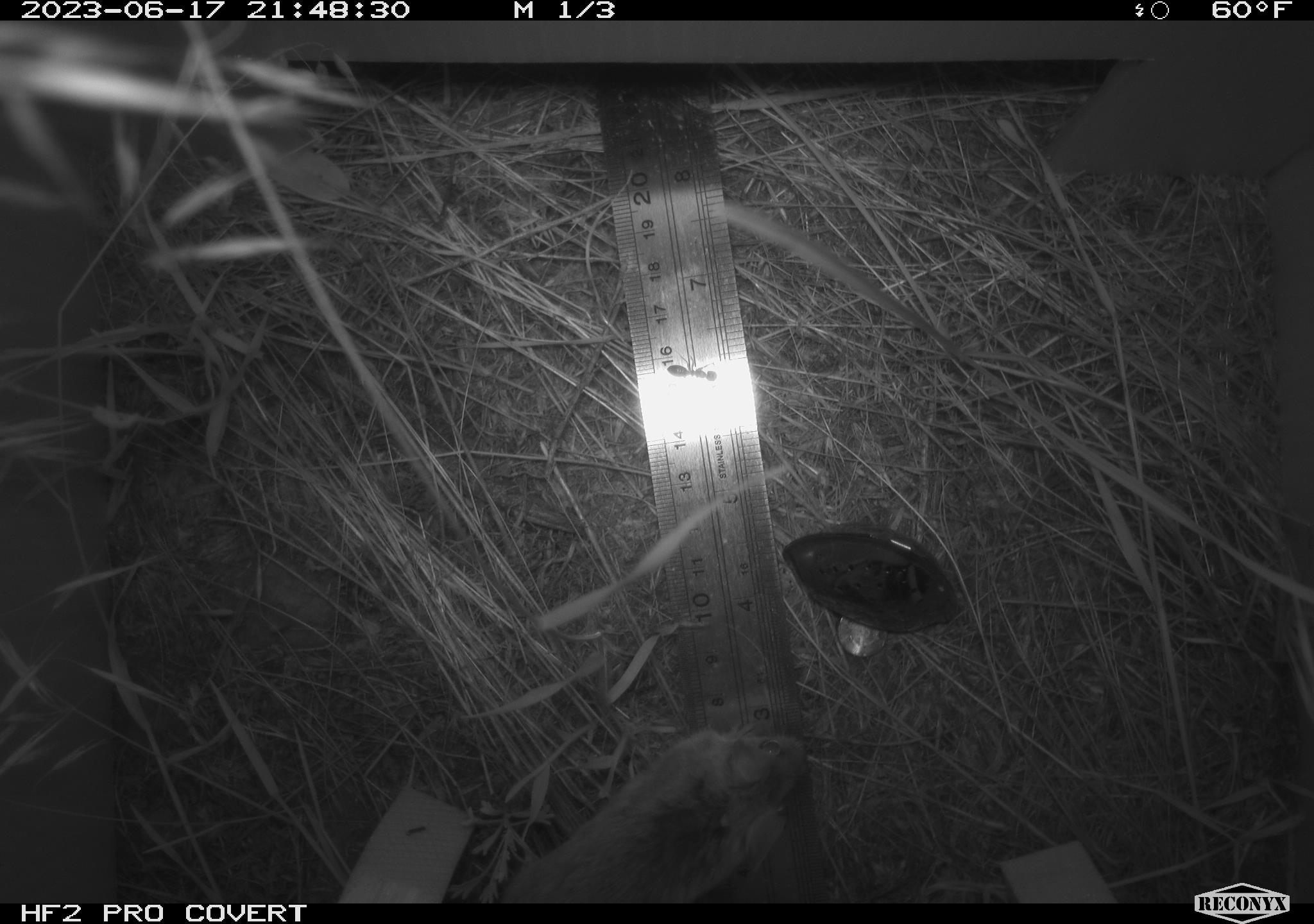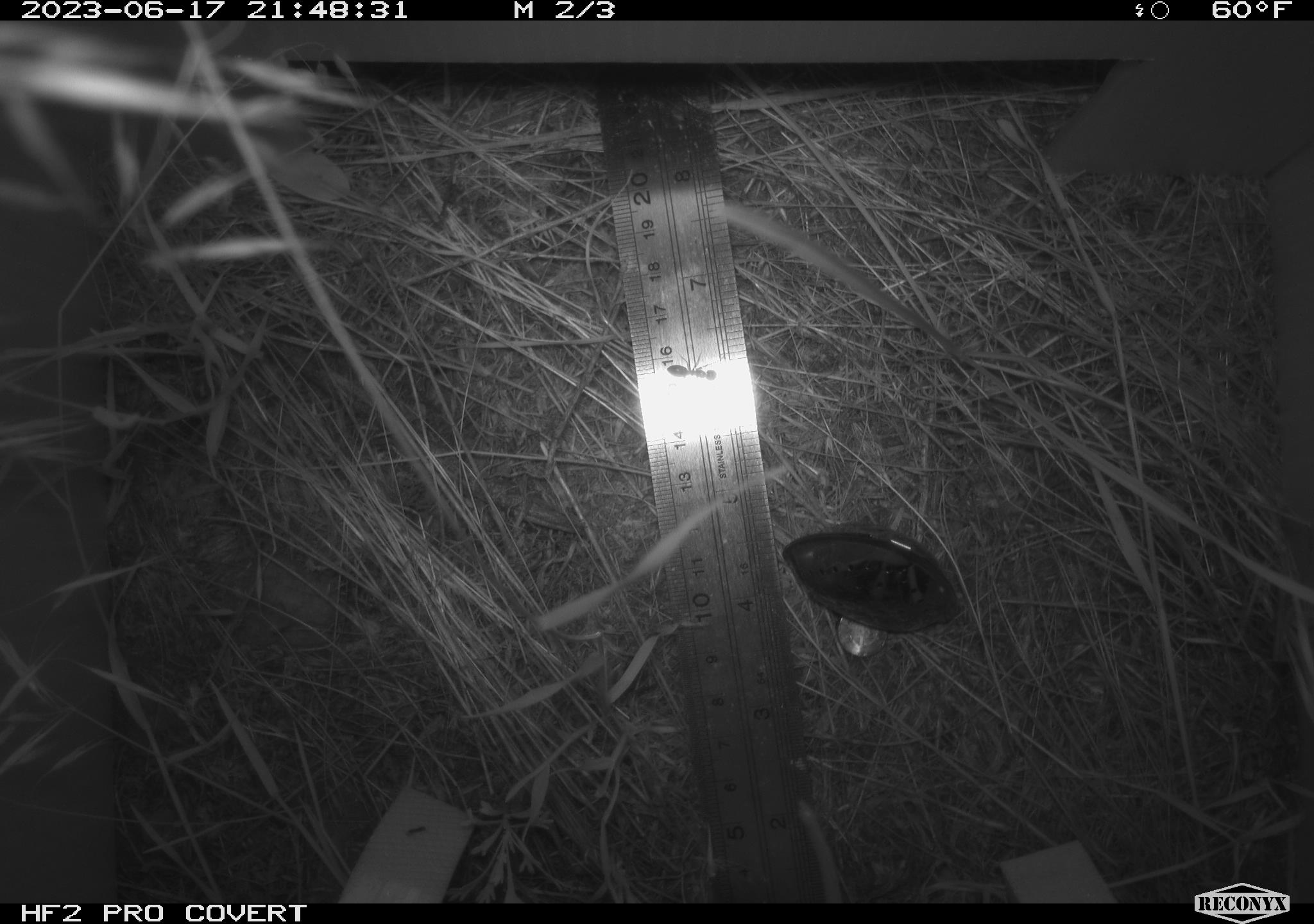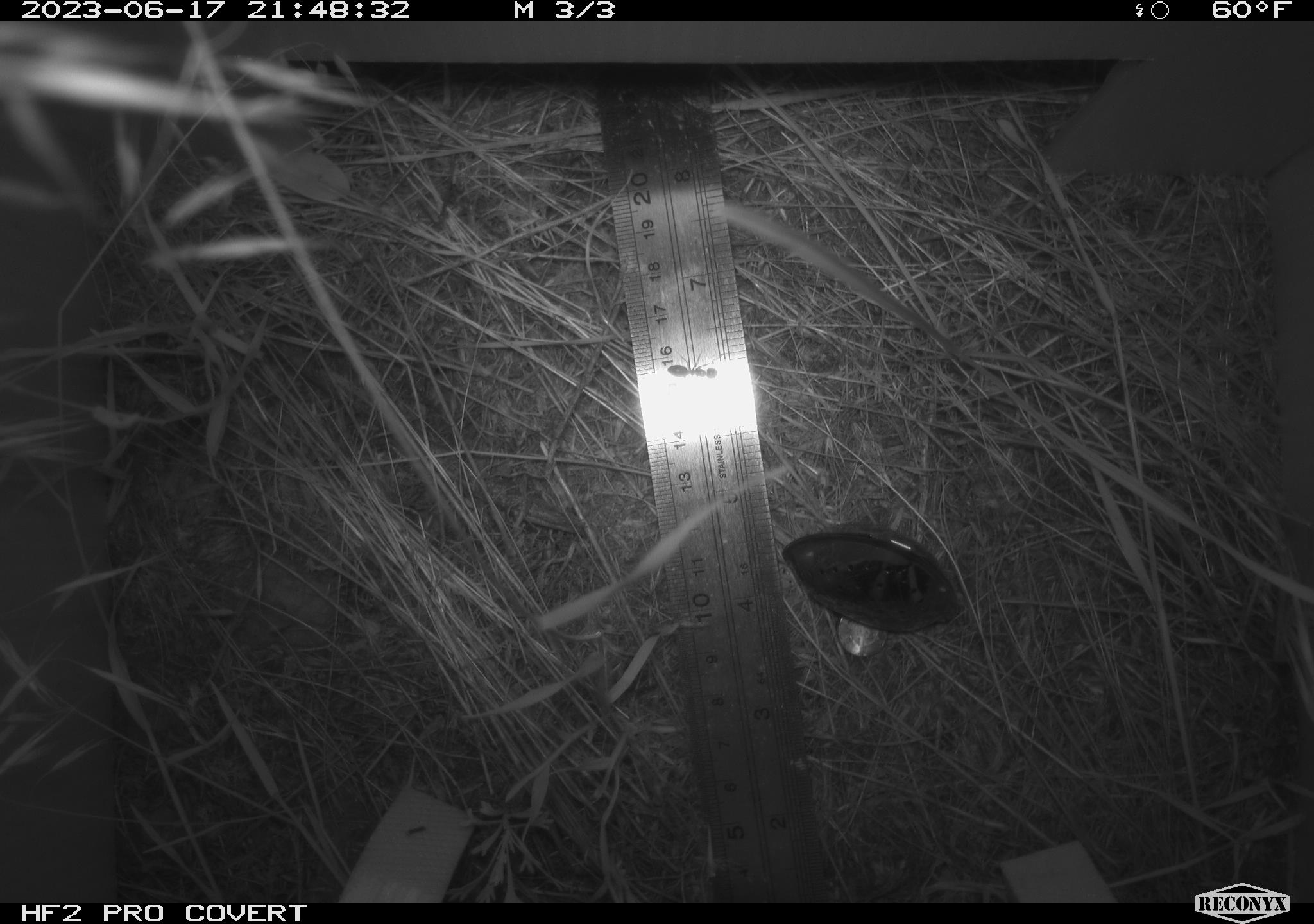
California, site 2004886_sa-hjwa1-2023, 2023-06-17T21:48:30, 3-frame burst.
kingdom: Animalia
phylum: Chordata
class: Mammalia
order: Rodentia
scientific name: Rodentia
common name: mouse species